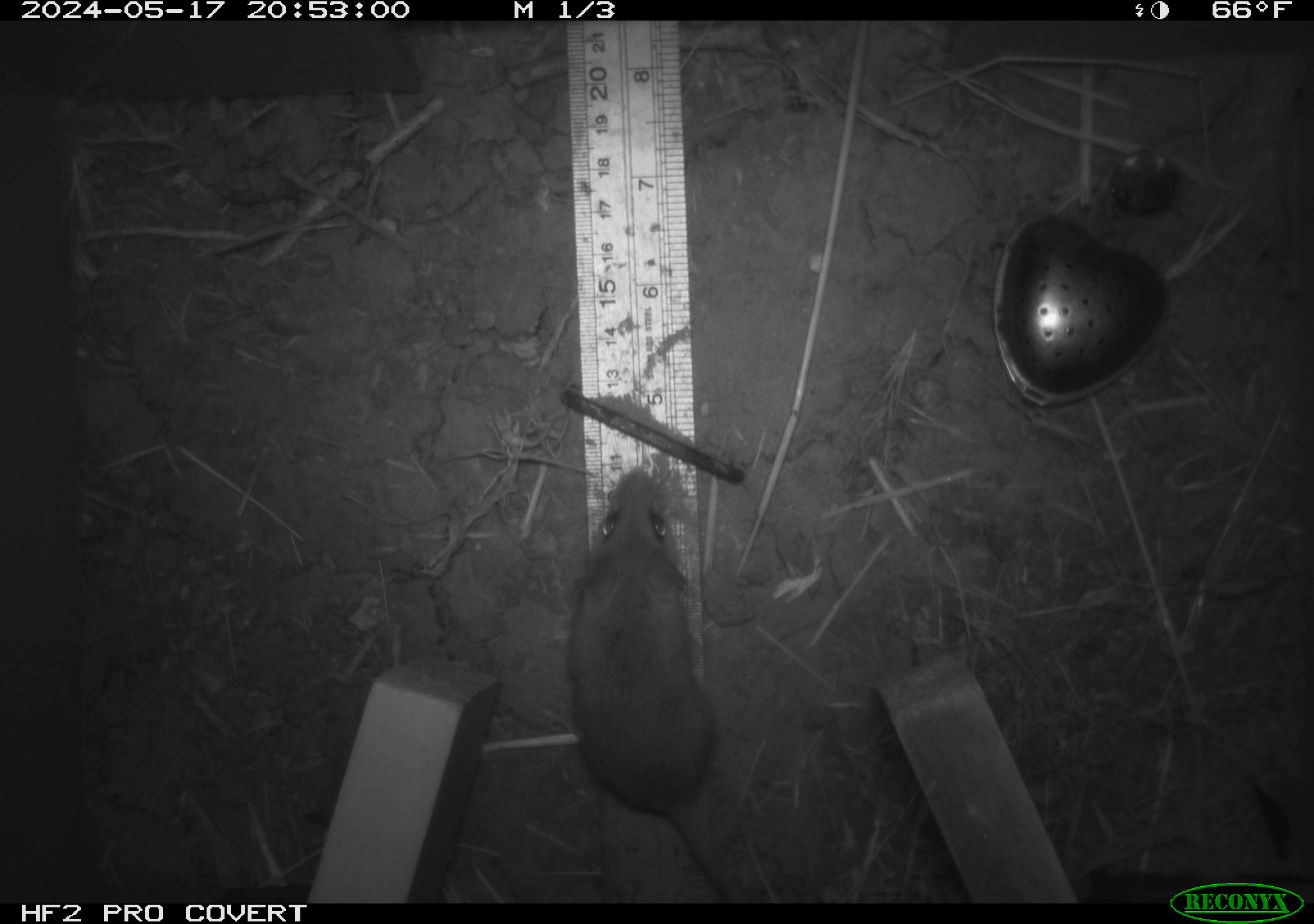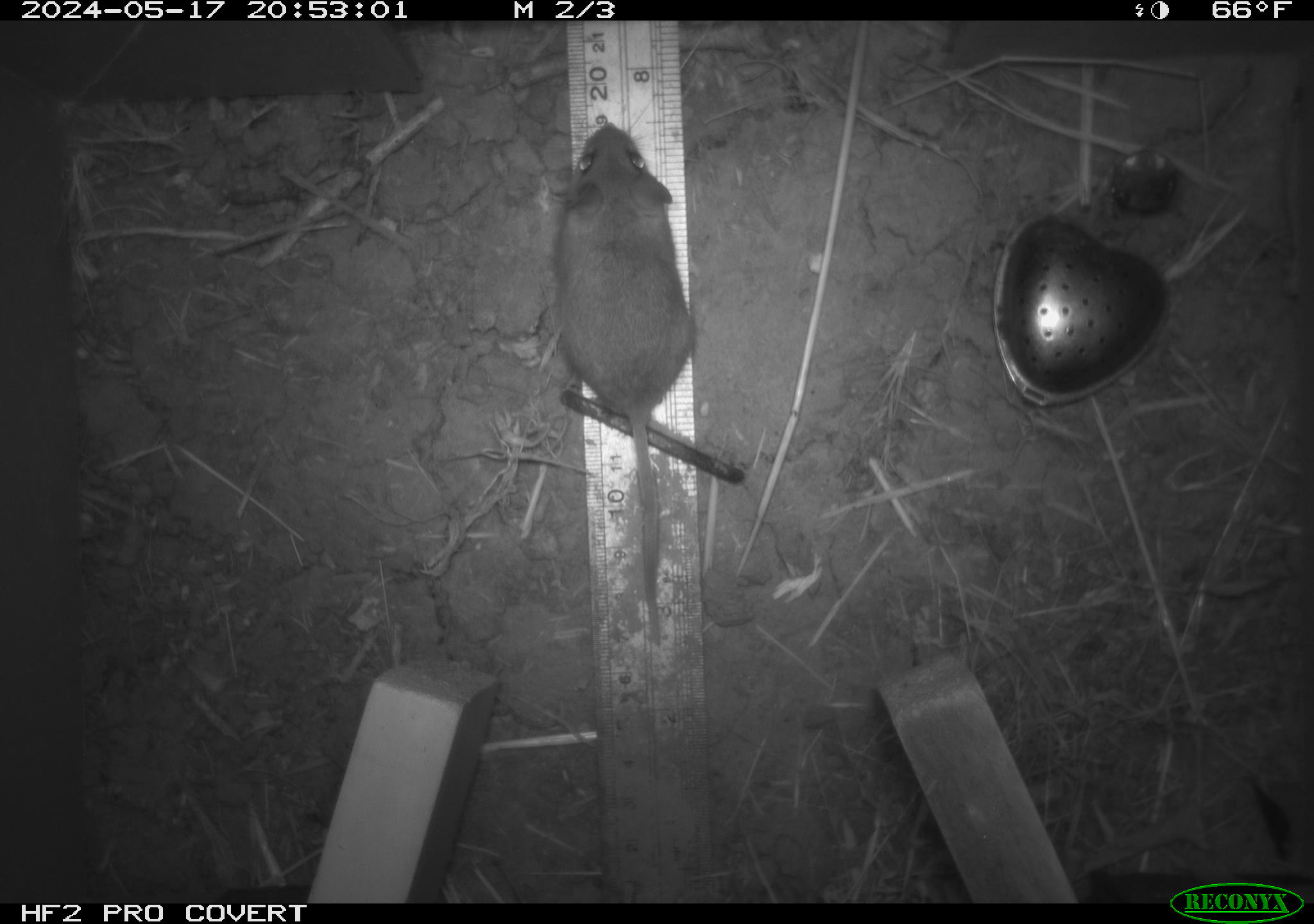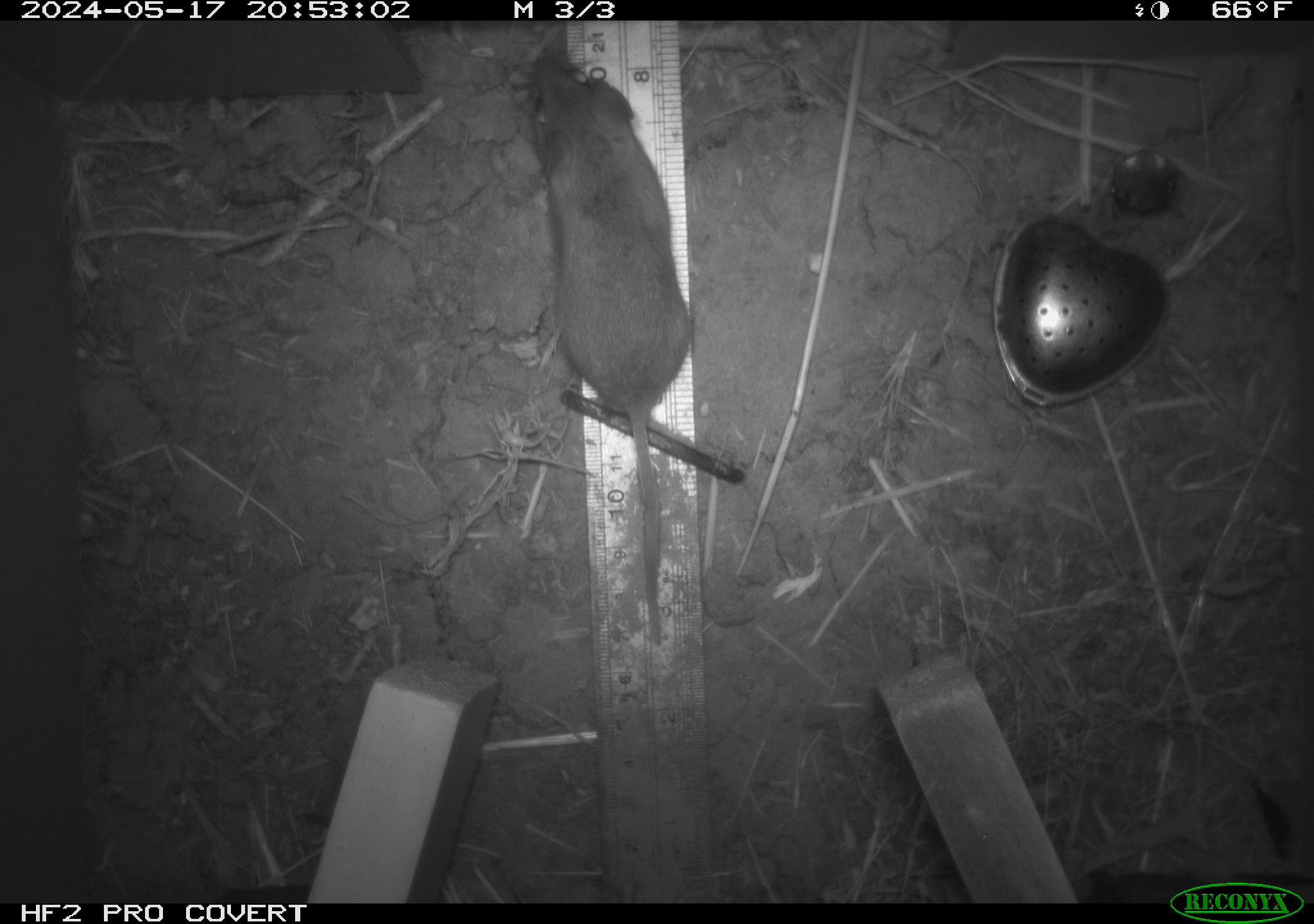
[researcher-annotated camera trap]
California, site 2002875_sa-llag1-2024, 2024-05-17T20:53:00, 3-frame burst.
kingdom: Animalia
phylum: Chordata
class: Mammalia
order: Rodentia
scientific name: Rodentia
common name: mouse species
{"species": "mouse species (Rodentia)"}